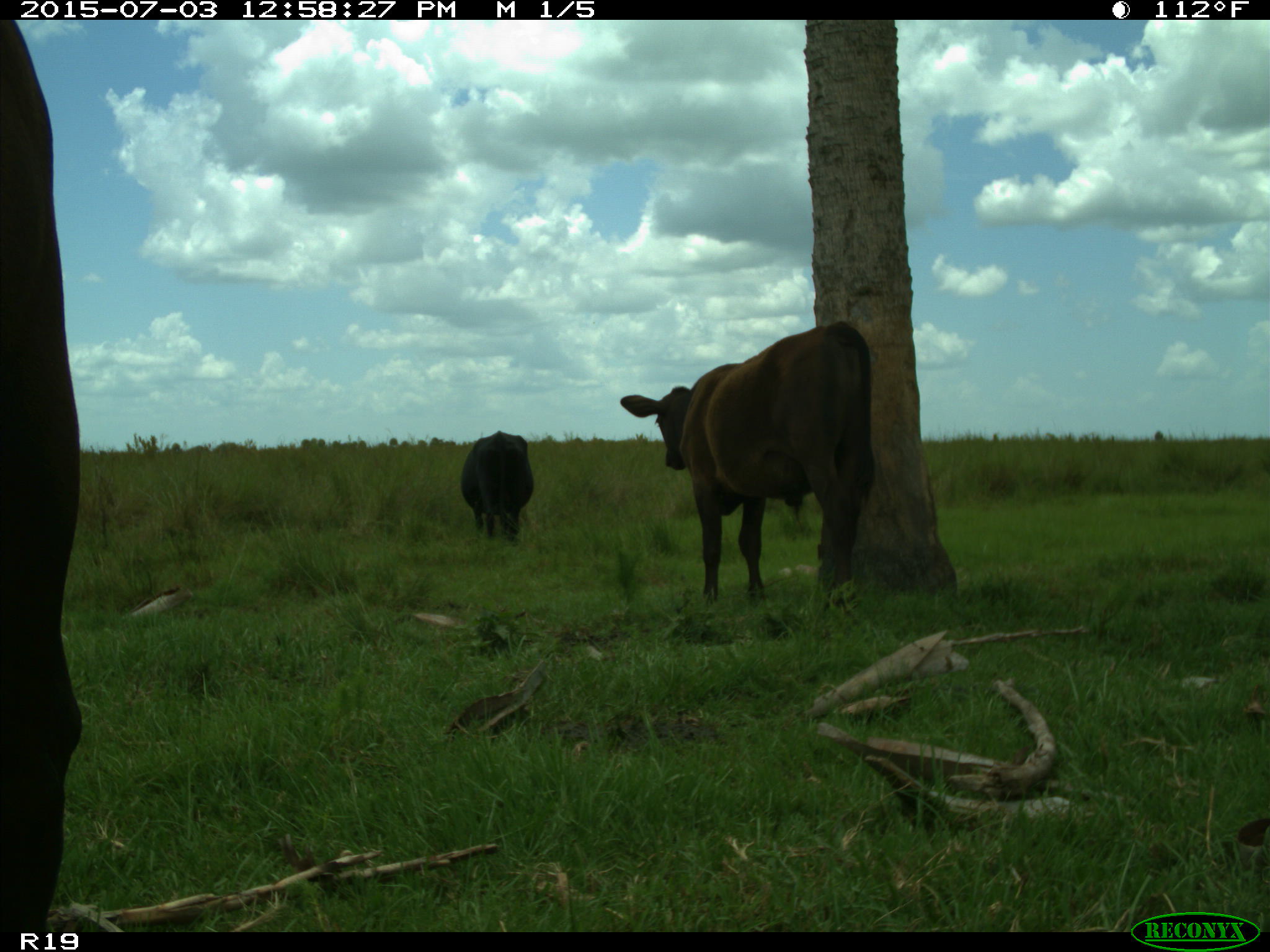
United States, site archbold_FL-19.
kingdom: Animalia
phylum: Chordata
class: Mammalia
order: Artiodactyla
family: Bovidae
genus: Bos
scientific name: Bos taurus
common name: domestic cow